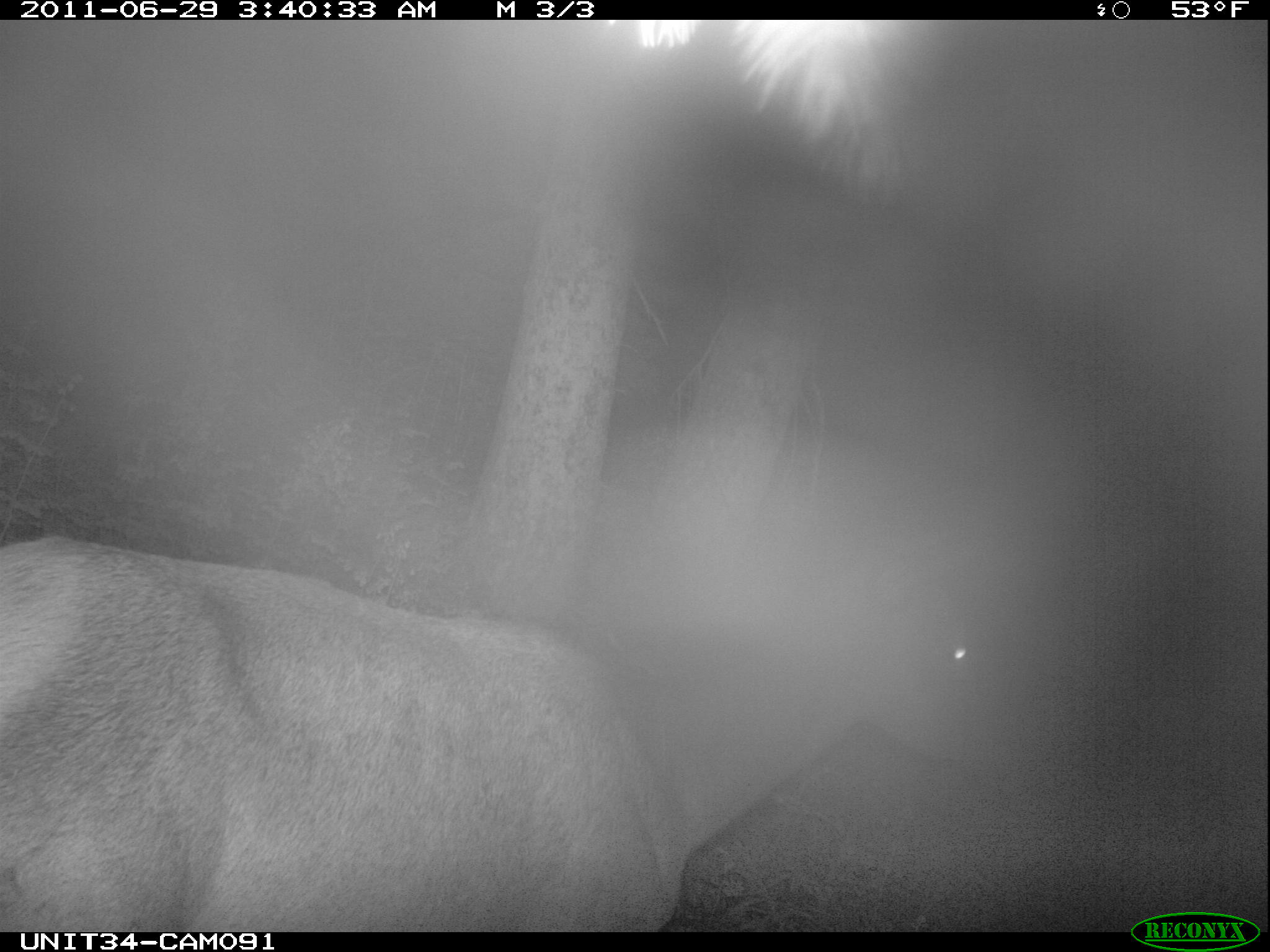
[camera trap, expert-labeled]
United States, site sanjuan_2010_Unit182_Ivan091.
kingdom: Animalia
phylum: Chordata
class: Mammalia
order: Artiodactyla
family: Cervidae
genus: Cervus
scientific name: Cervus elaphus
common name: red deer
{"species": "Cervus elaphus (red deer)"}